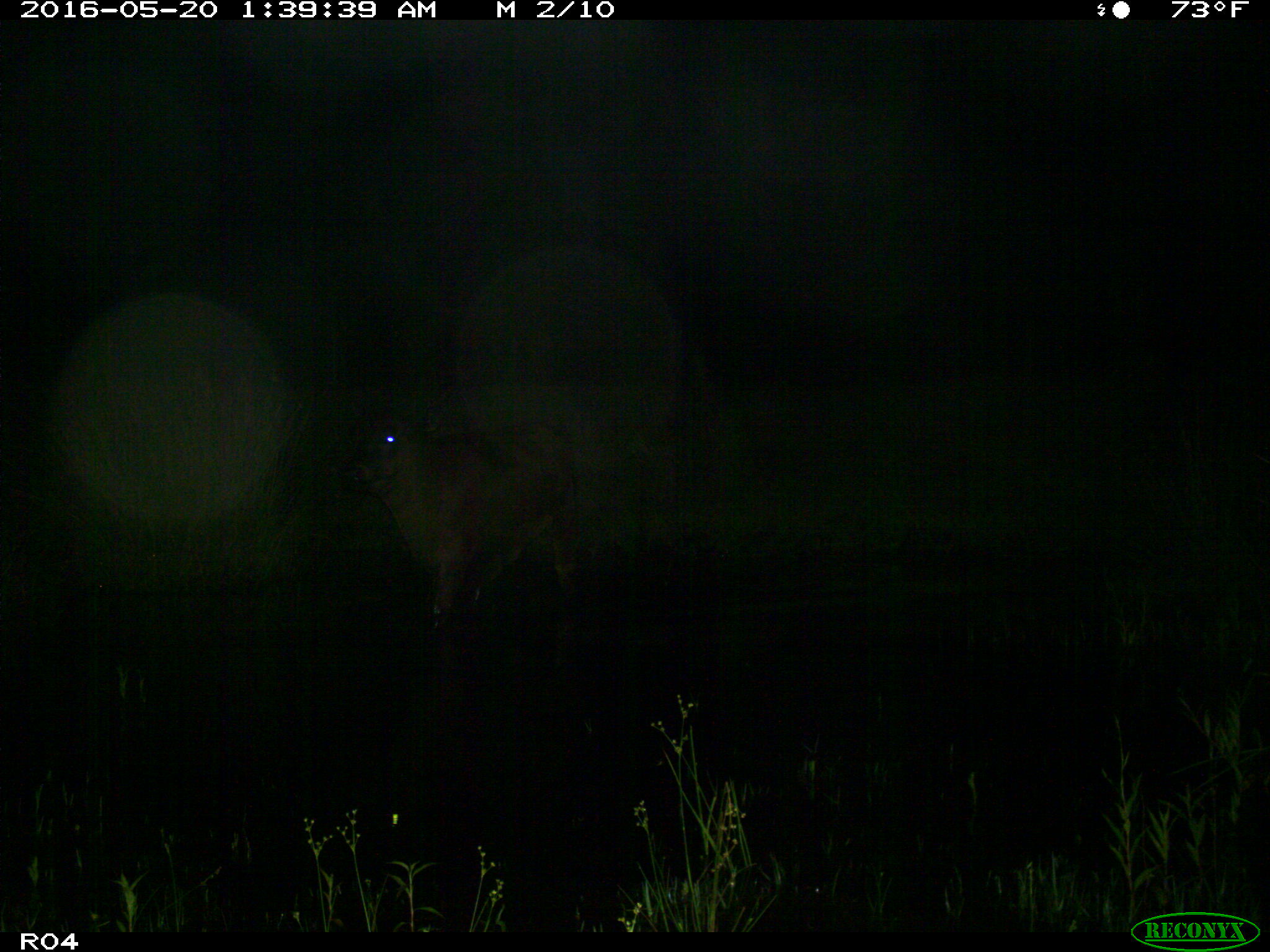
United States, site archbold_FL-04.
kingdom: Animalia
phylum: Chordata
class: Mammalia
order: Artiodactyla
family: Bovidae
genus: Bos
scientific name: Bos taurus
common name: domestic cow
Bos taurus (domestic cow).